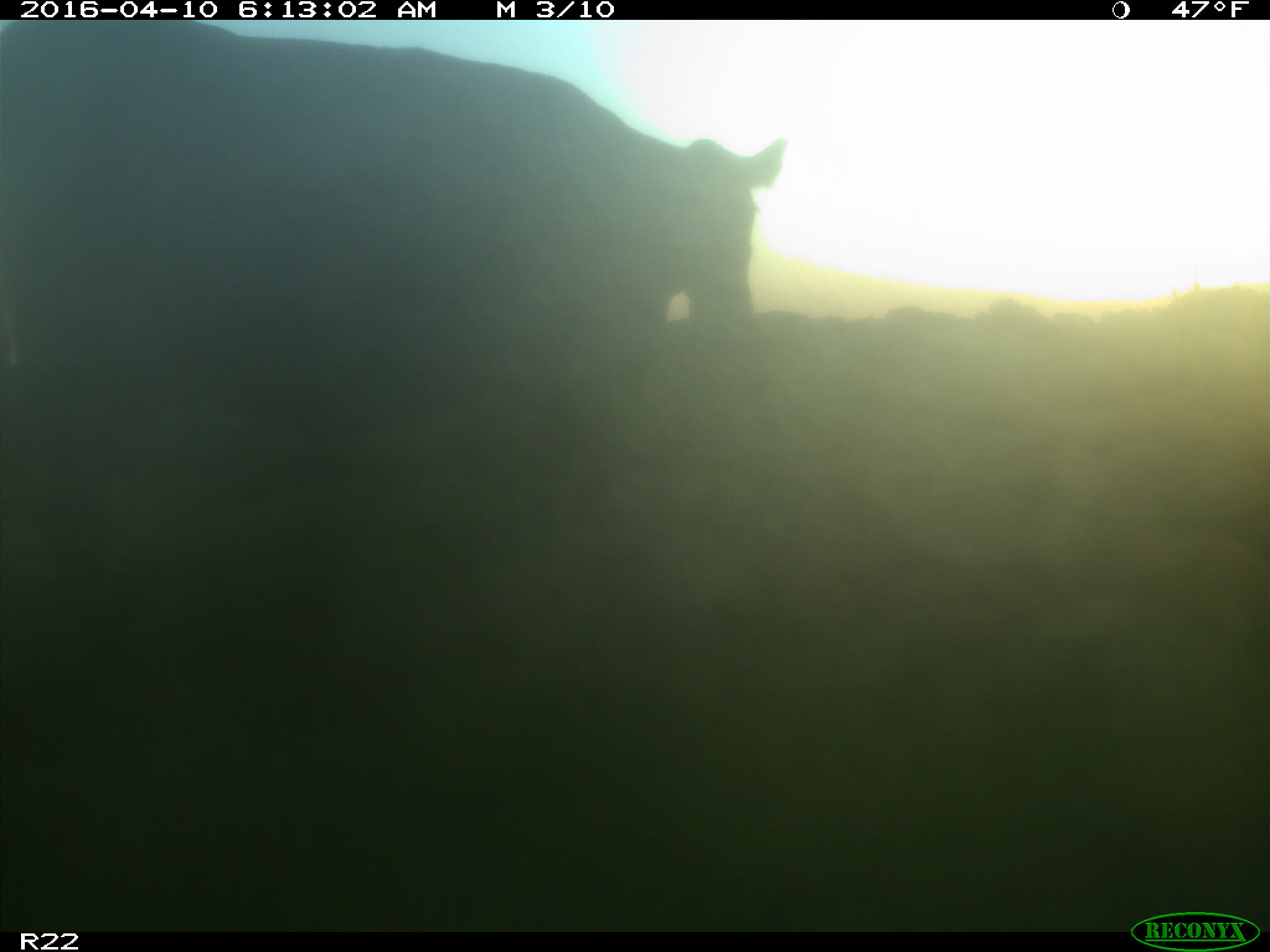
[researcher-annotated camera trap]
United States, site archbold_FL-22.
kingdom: Animalia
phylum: Chordata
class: Mammalia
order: Artiodactyla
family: Bovidae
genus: Bos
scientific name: Bos taurus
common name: domestic cow